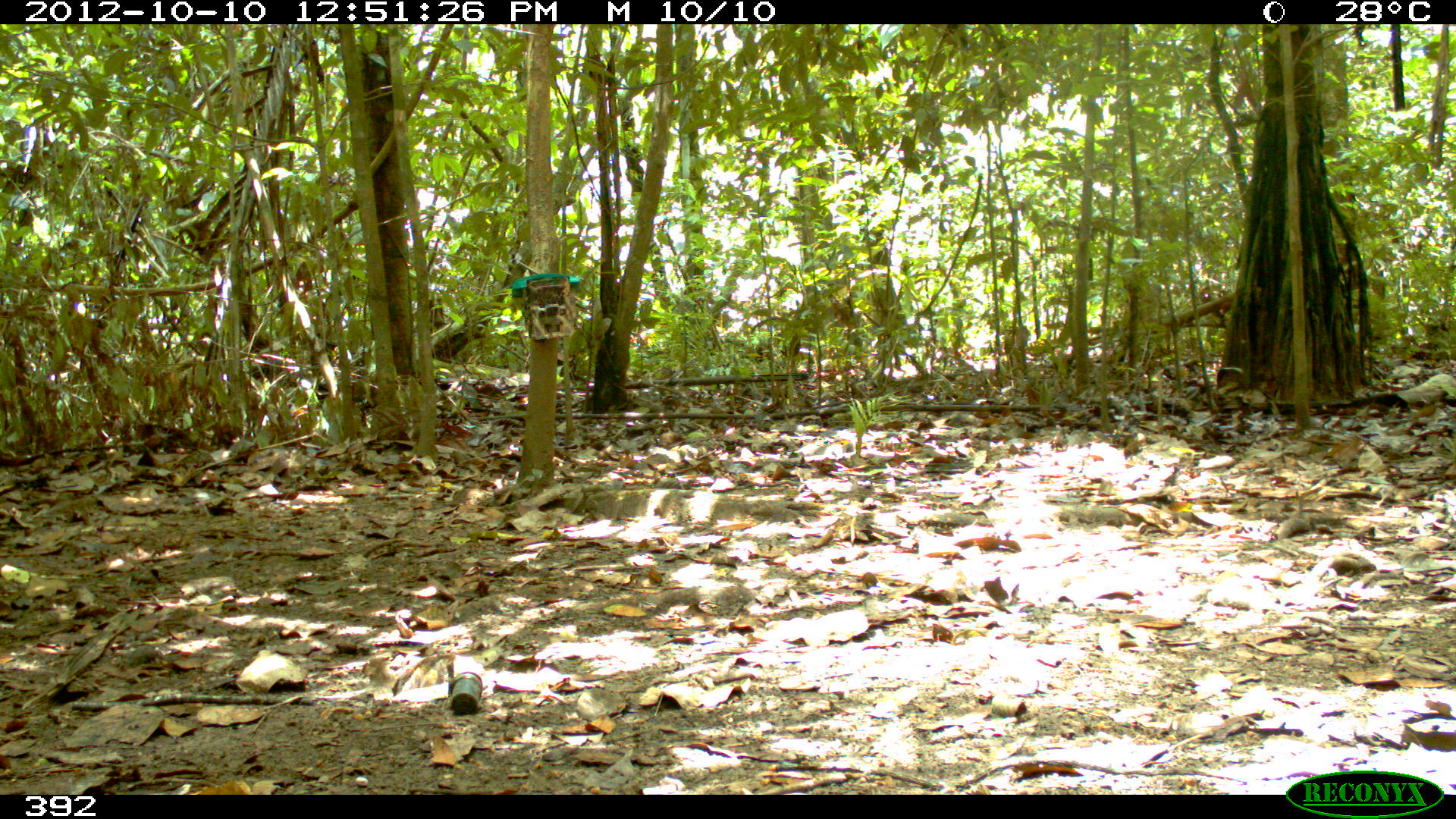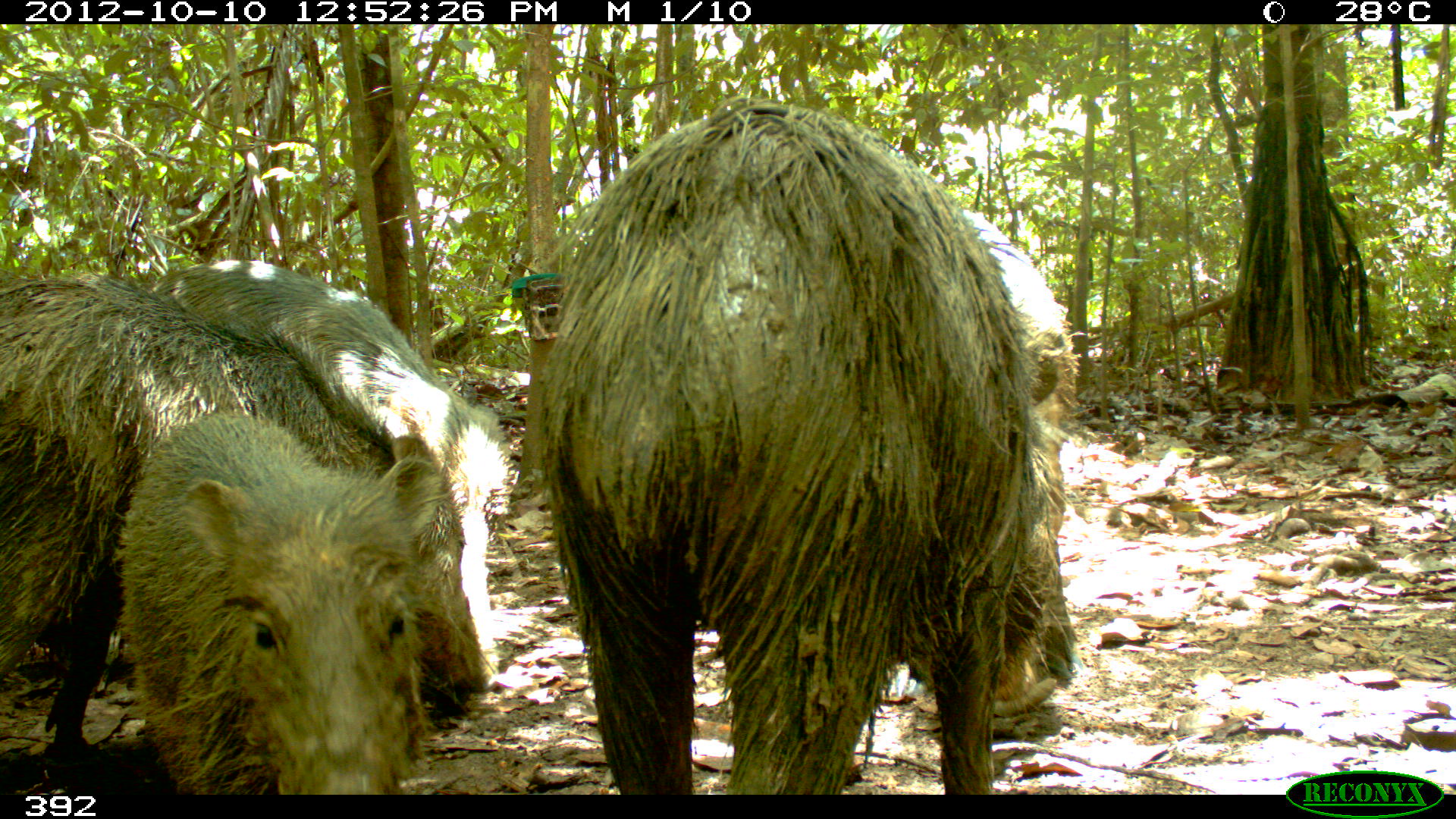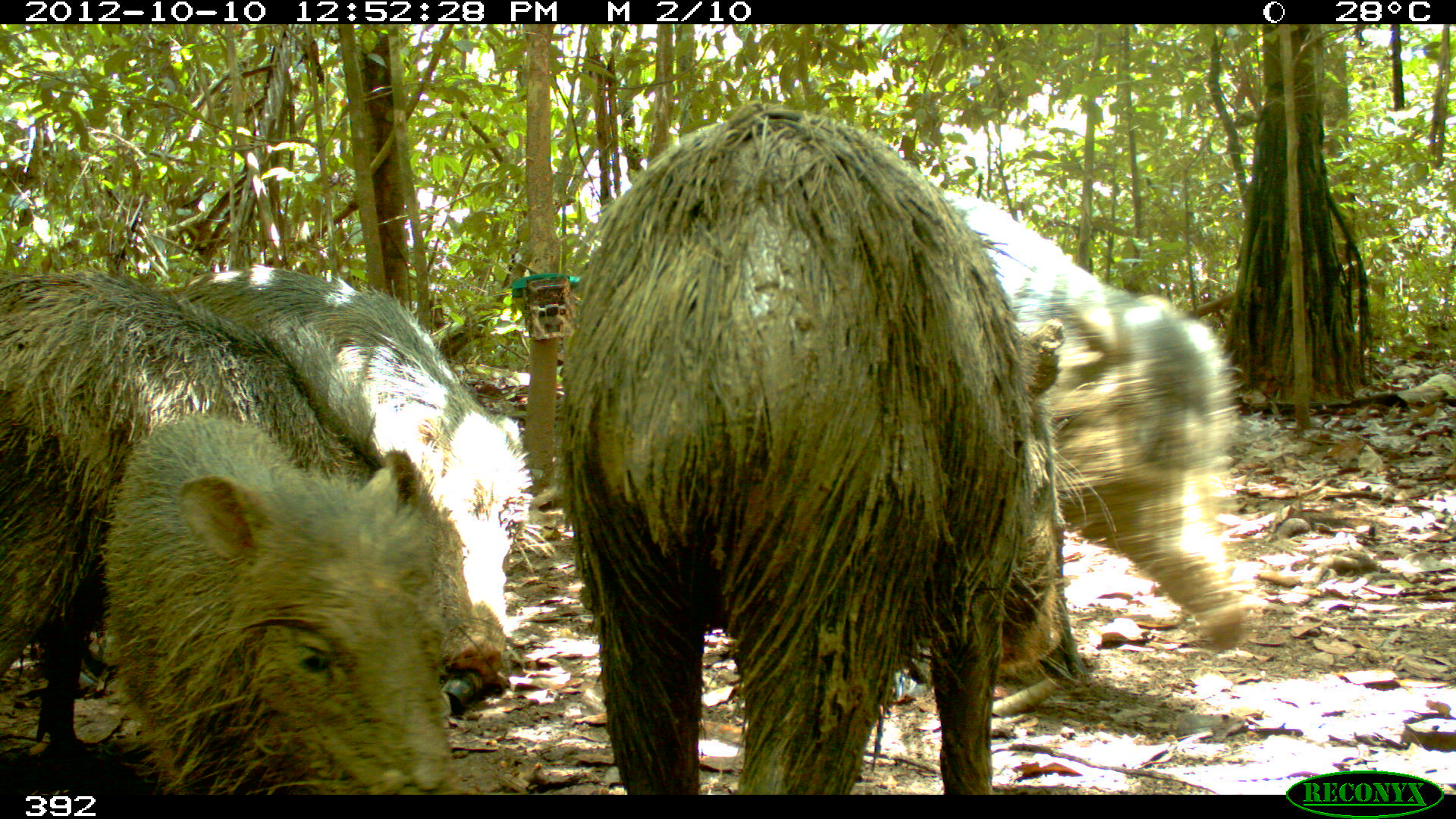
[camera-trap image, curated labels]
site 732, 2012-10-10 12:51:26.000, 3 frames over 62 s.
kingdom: Animalia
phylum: Chordata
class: Mammalia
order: Artiodactyla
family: Tayassuidae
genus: Tayassu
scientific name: Tayassu pecari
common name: white-lipped peccary